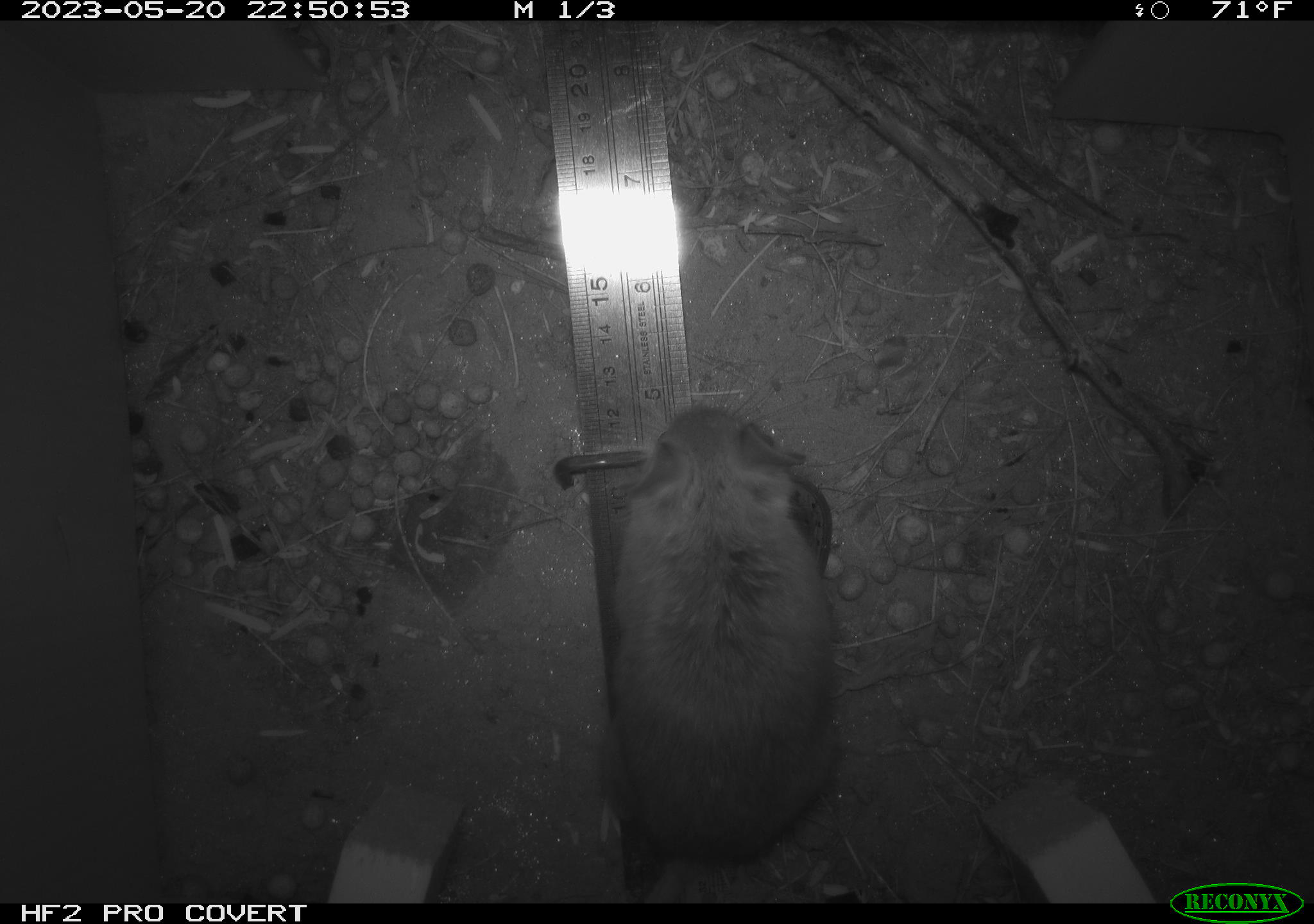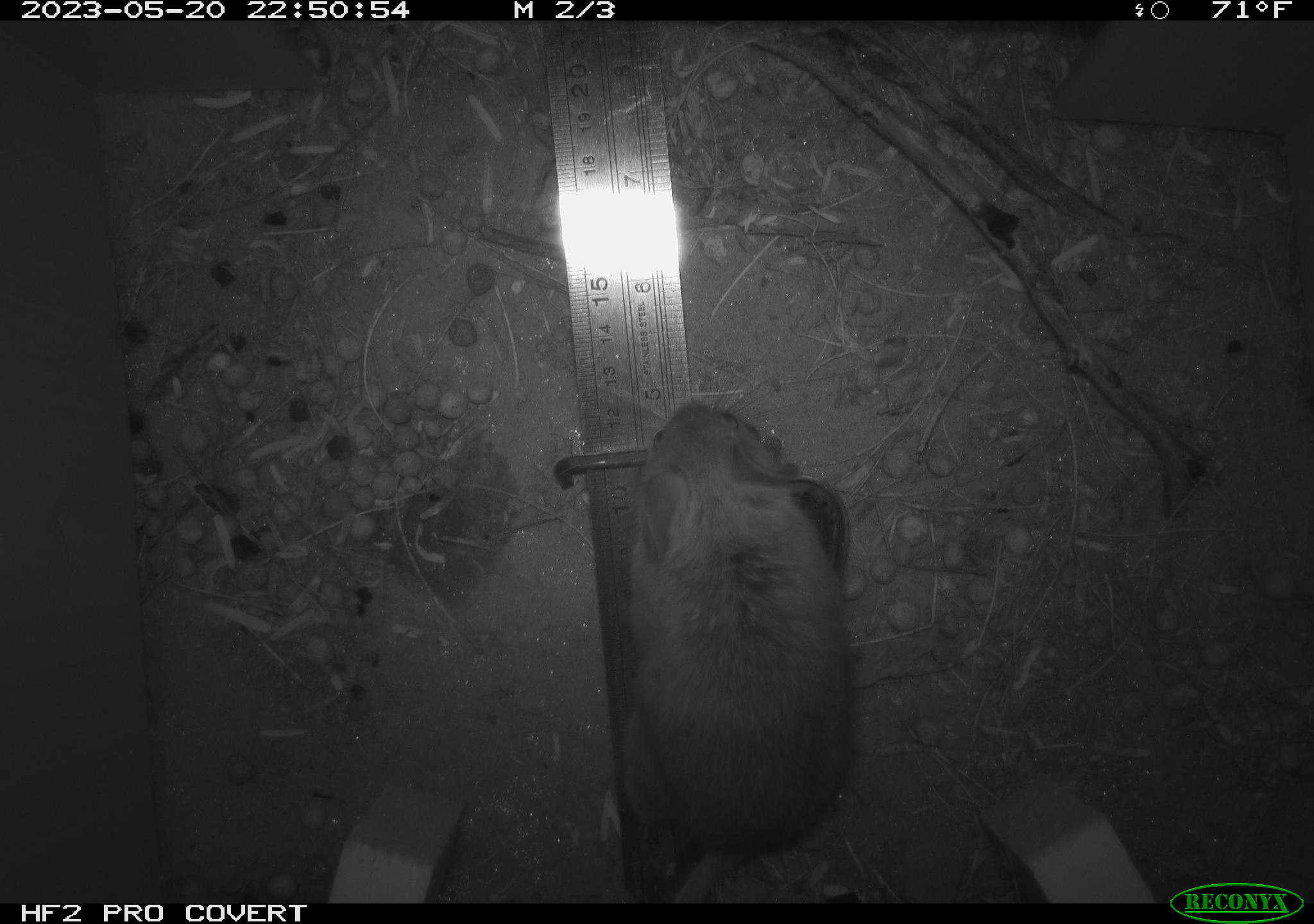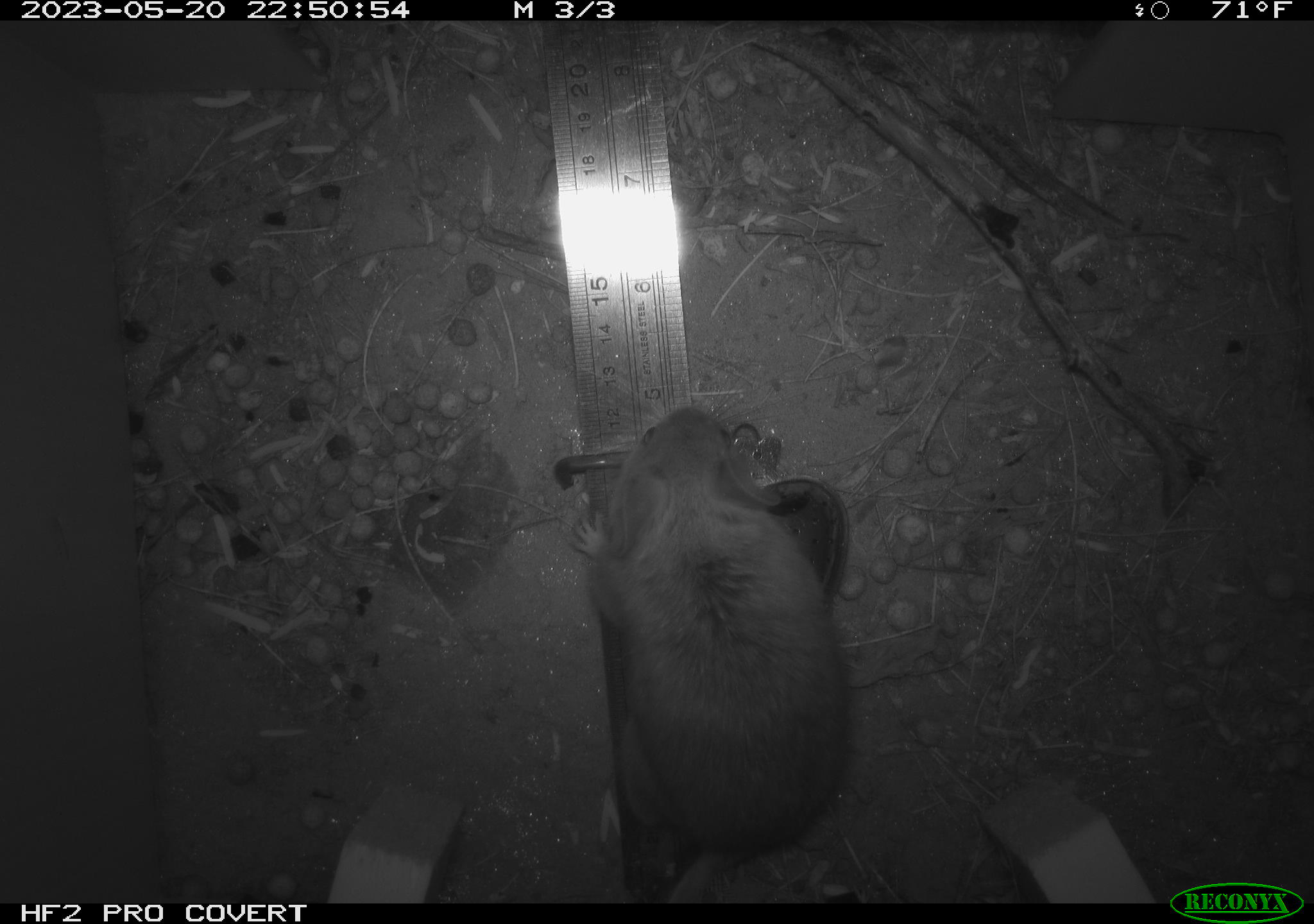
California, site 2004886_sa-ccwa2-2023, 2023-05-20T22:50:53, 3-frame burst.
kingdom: Animalia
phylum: Chordata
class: Mammalia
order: Rodentia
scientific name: Rodentia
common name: rodent